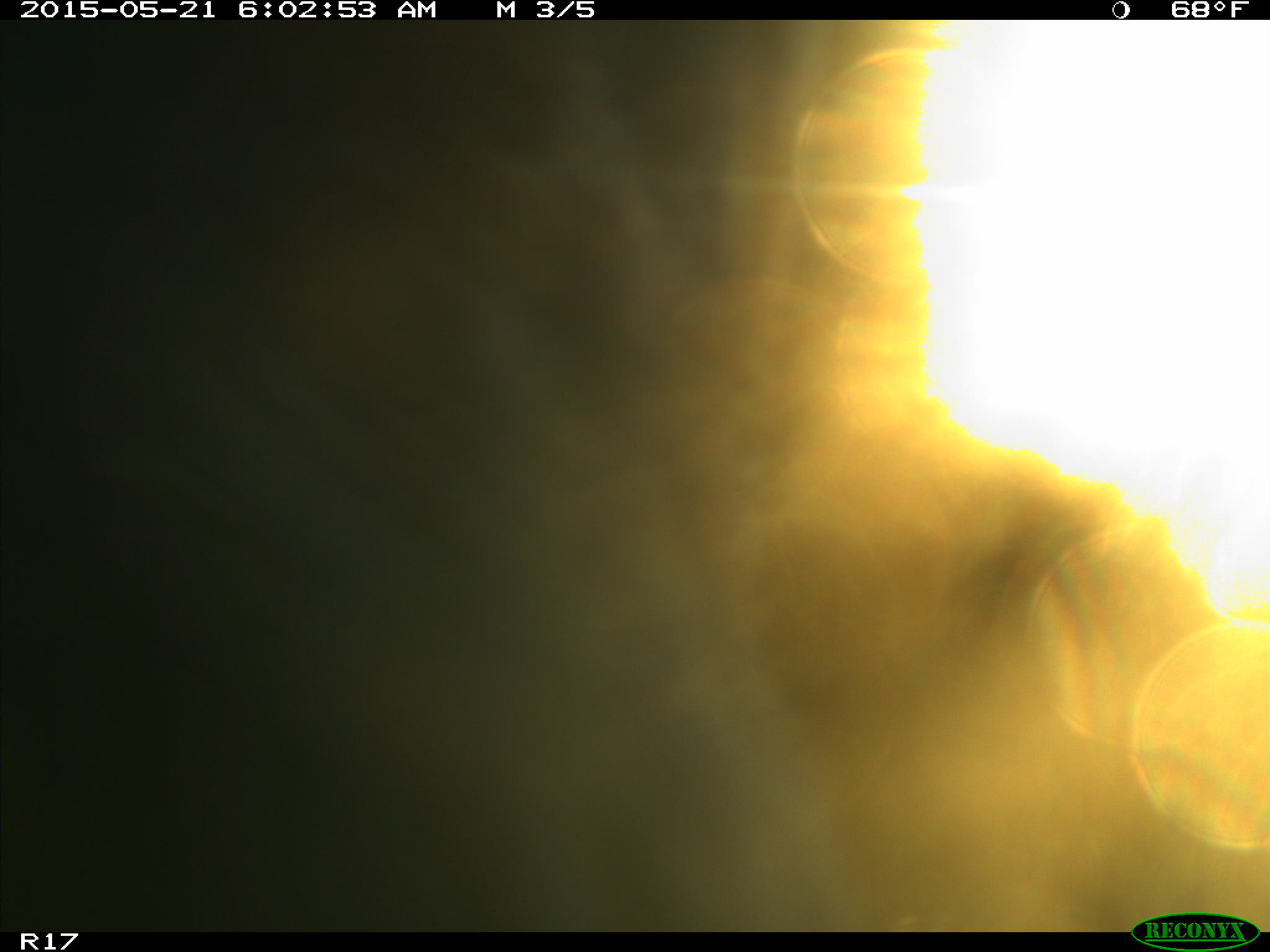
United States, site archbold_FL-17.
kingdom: Animalia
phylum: Chordata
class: Mammalia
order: Artiodactyla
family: Bovidae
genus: Bos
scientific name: Bos taurus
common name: domestic cow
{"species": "Bos taurus (domestic cow)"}